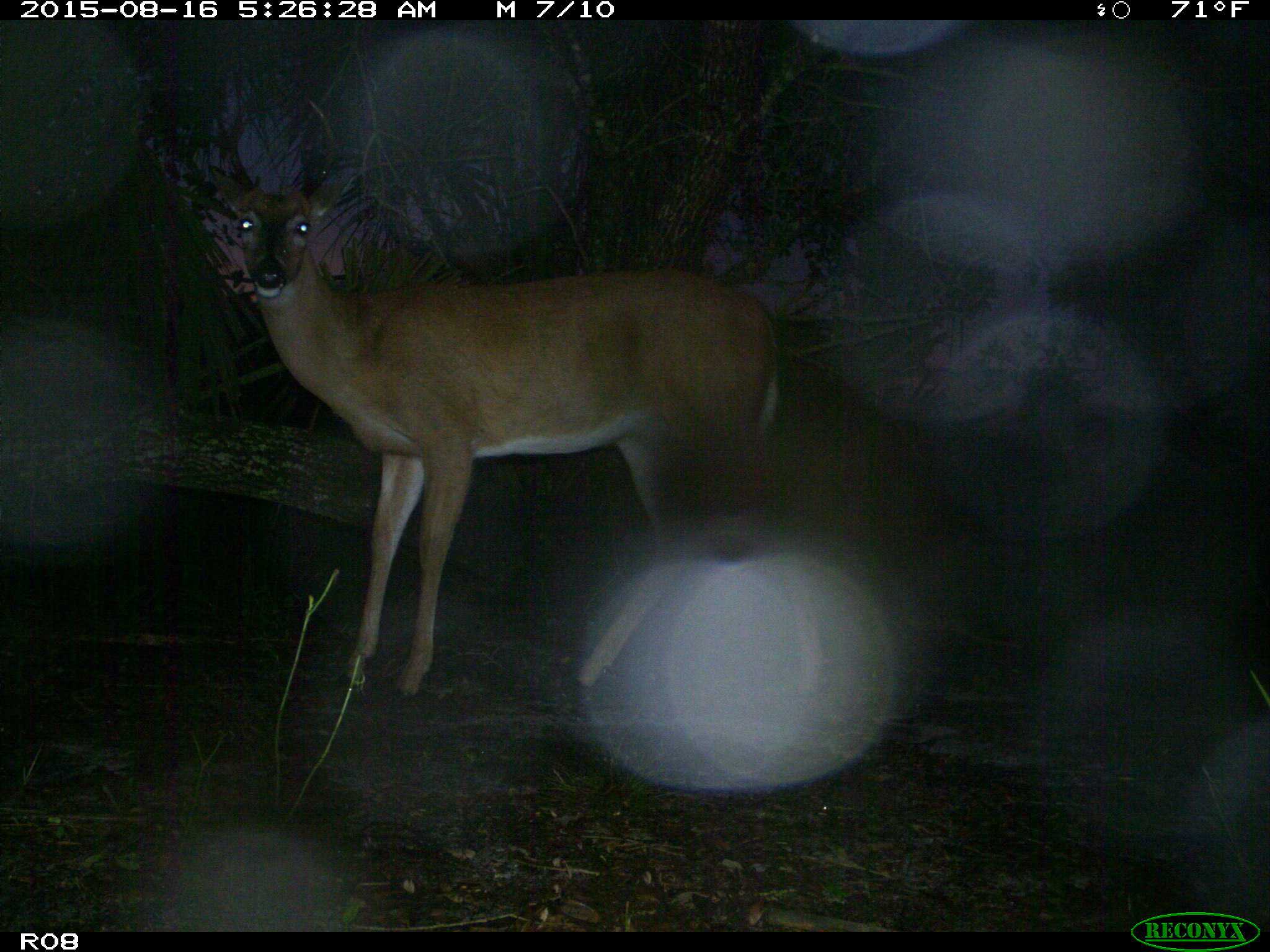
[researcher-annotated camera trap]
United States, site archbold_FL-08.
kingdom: Animalia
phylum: Chordata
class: Mammalia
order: Artiodactyla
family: Cervidae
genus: Odocoileus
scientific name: Odocoileus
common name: deer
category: unidentified deer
Unidentified deer (deer) (Odocoileus).